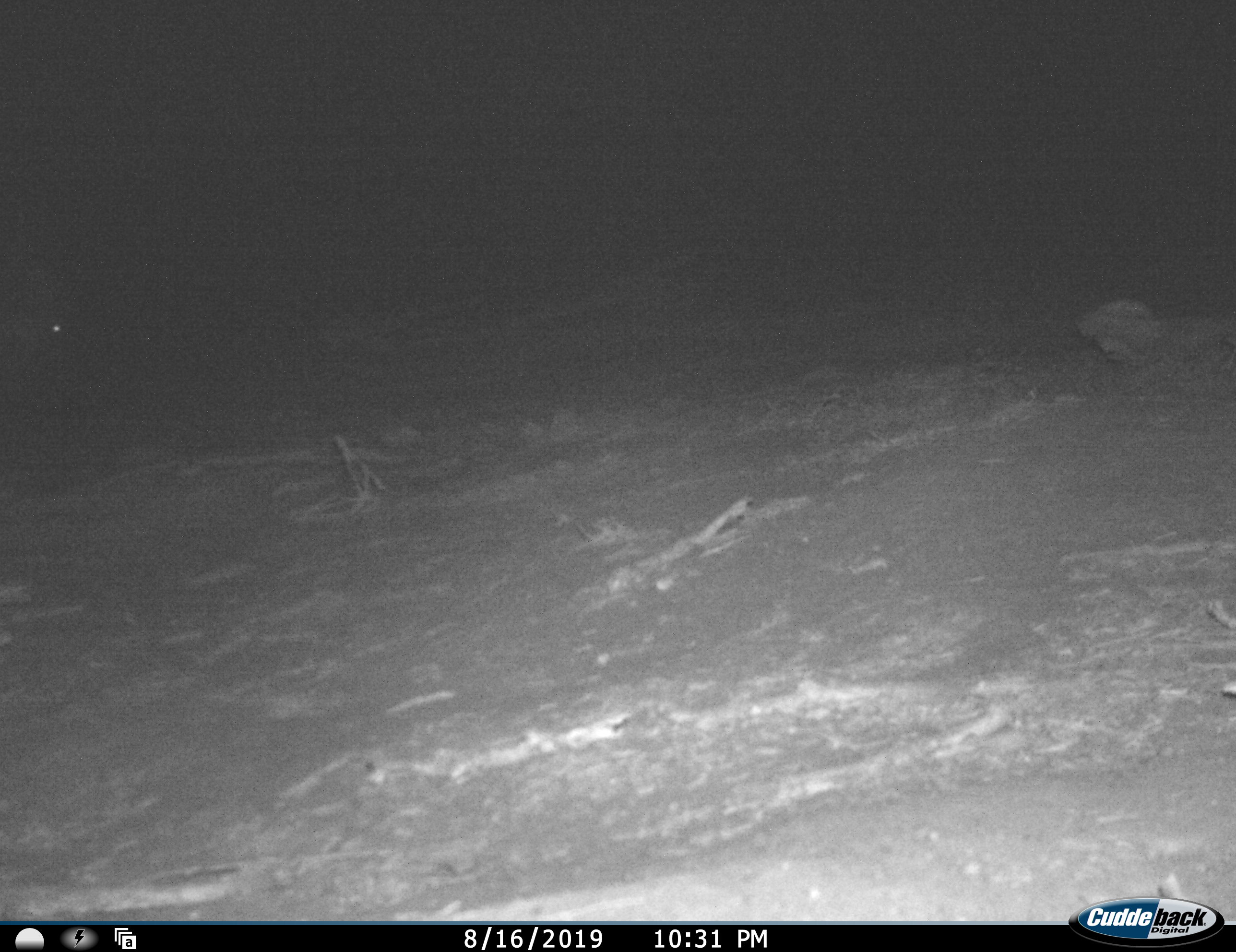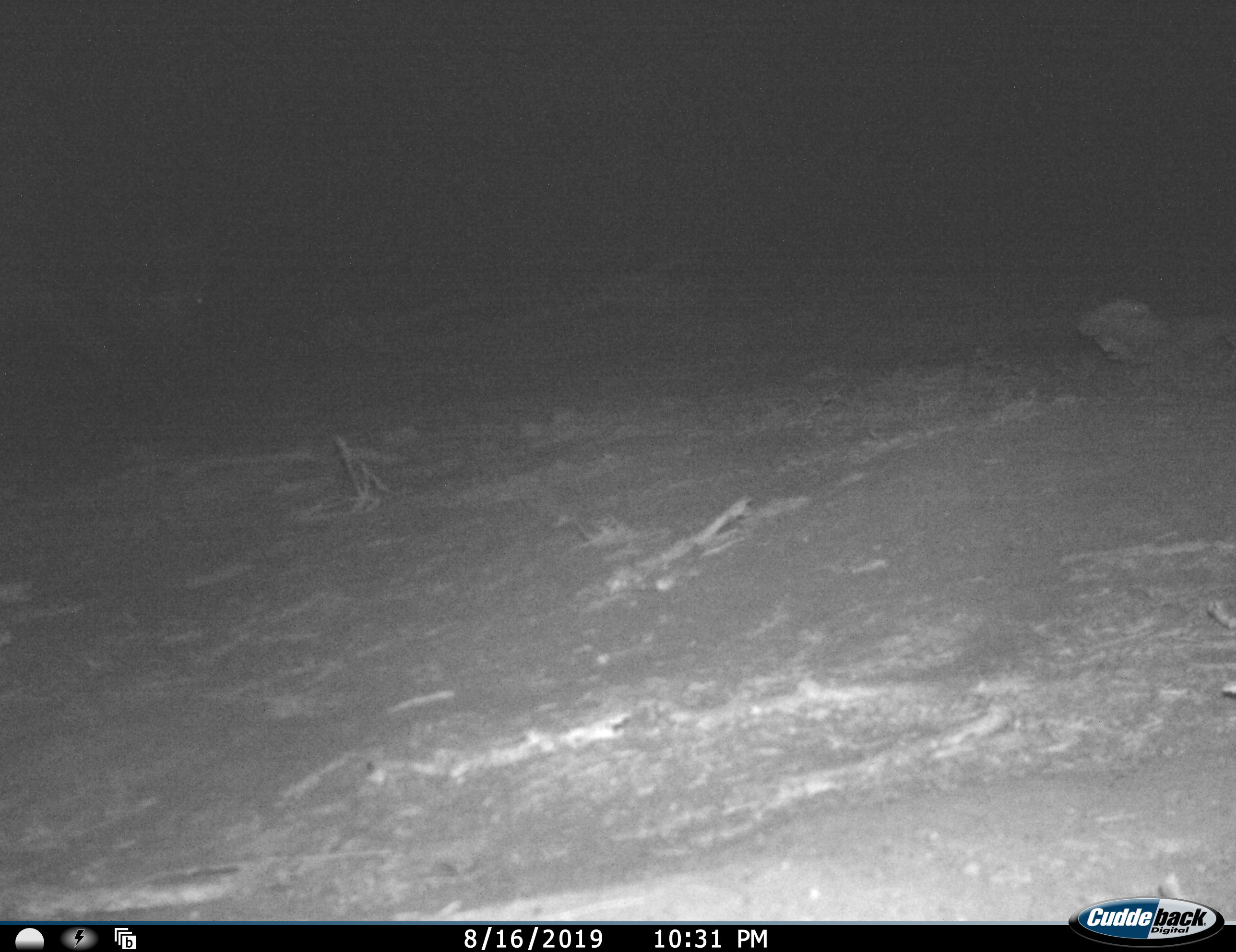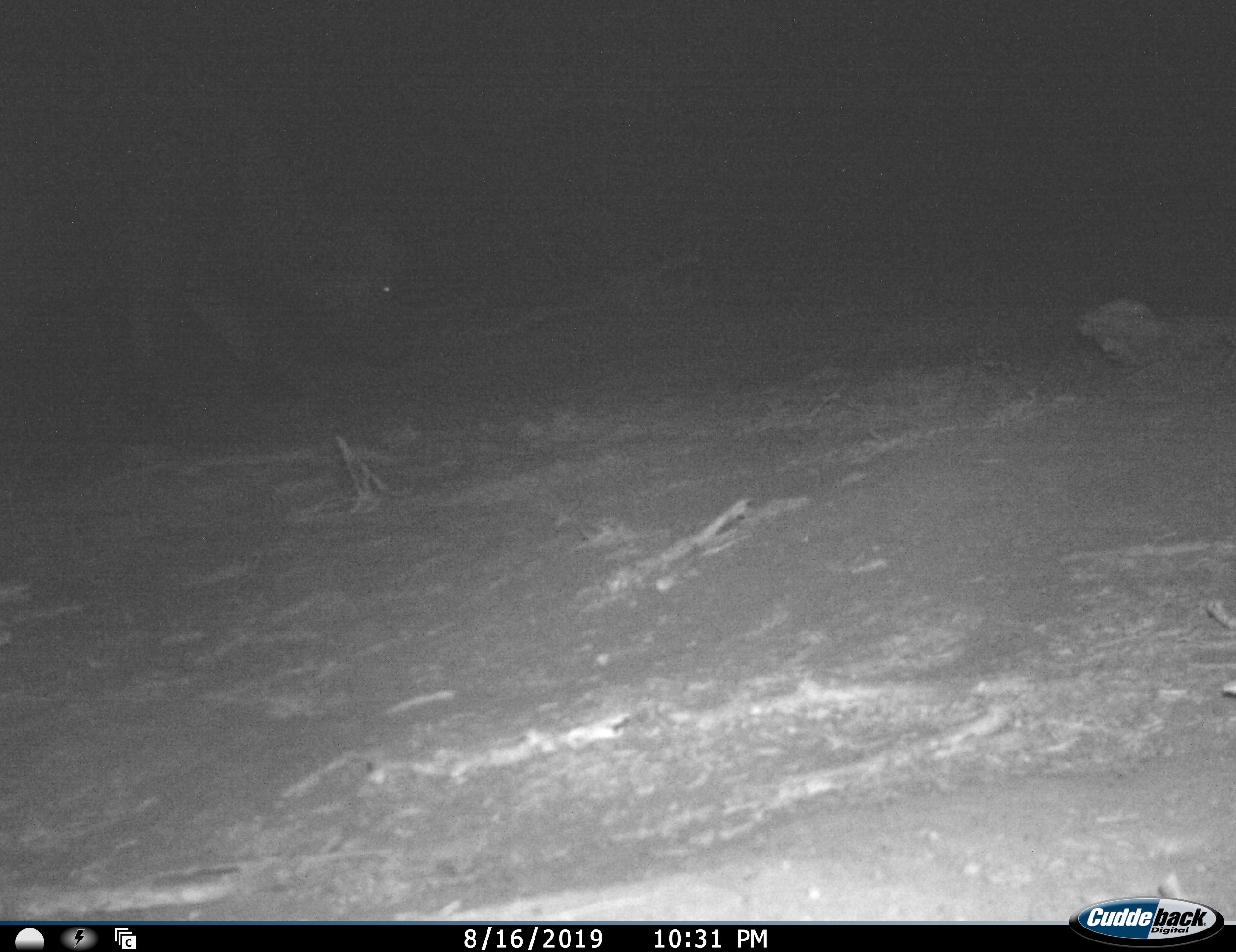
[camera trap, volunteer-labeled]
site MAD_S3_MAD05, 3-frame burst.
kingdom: Animalia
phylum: Chordata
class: Mammalia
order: Artiodactyla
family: Bovidae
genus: Syncerus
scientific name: Syncerus caffer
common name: african buffalo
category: buffalo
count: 1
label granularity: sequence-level